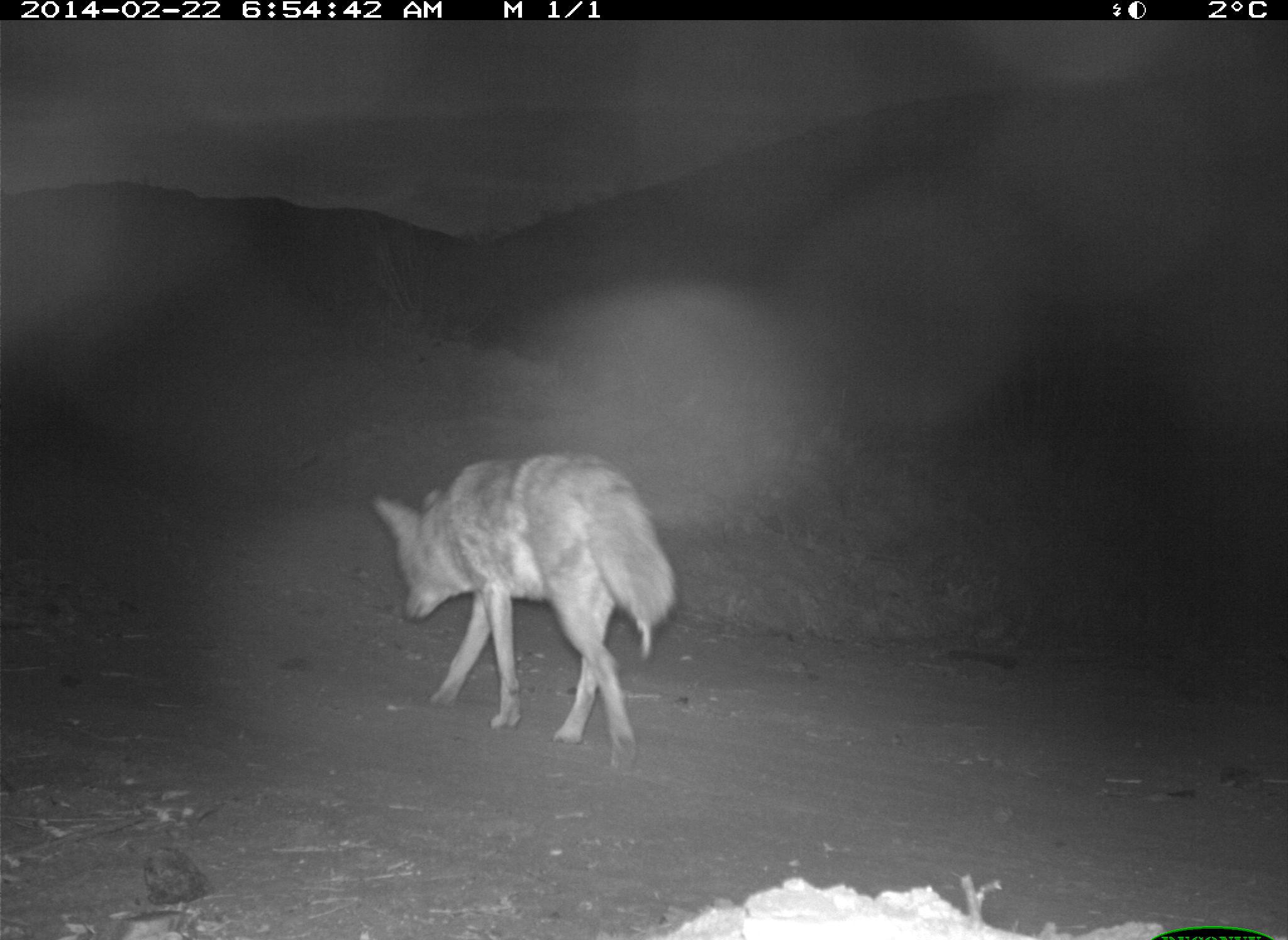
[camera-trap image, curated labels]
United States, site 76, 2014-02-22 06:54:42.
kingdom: Animalia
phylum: Chordata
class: Mammalia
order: Carnivora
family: Canidae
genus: Canis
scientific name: Canis latrans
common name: coyote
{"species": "coyote (Canis latrans)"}